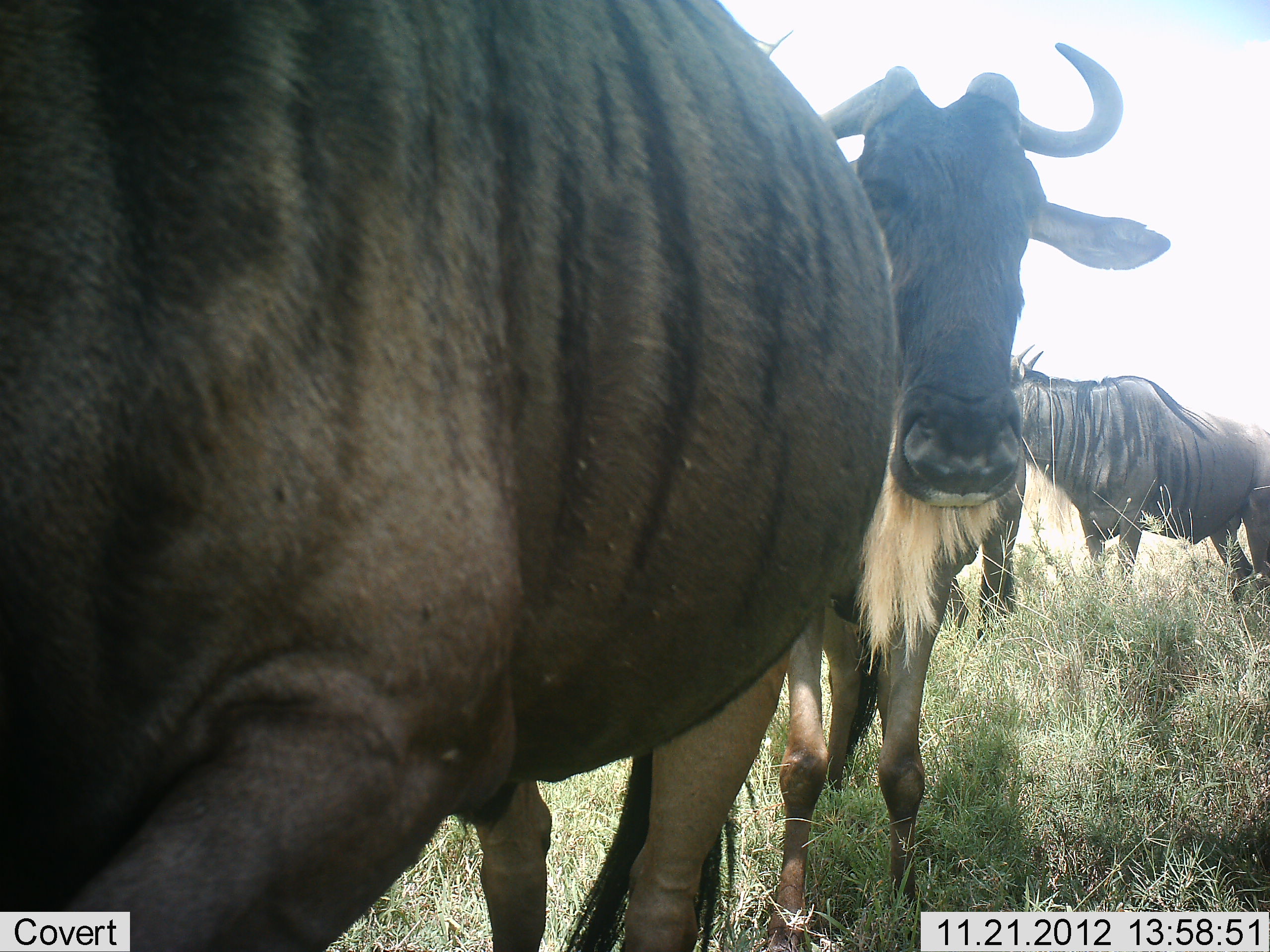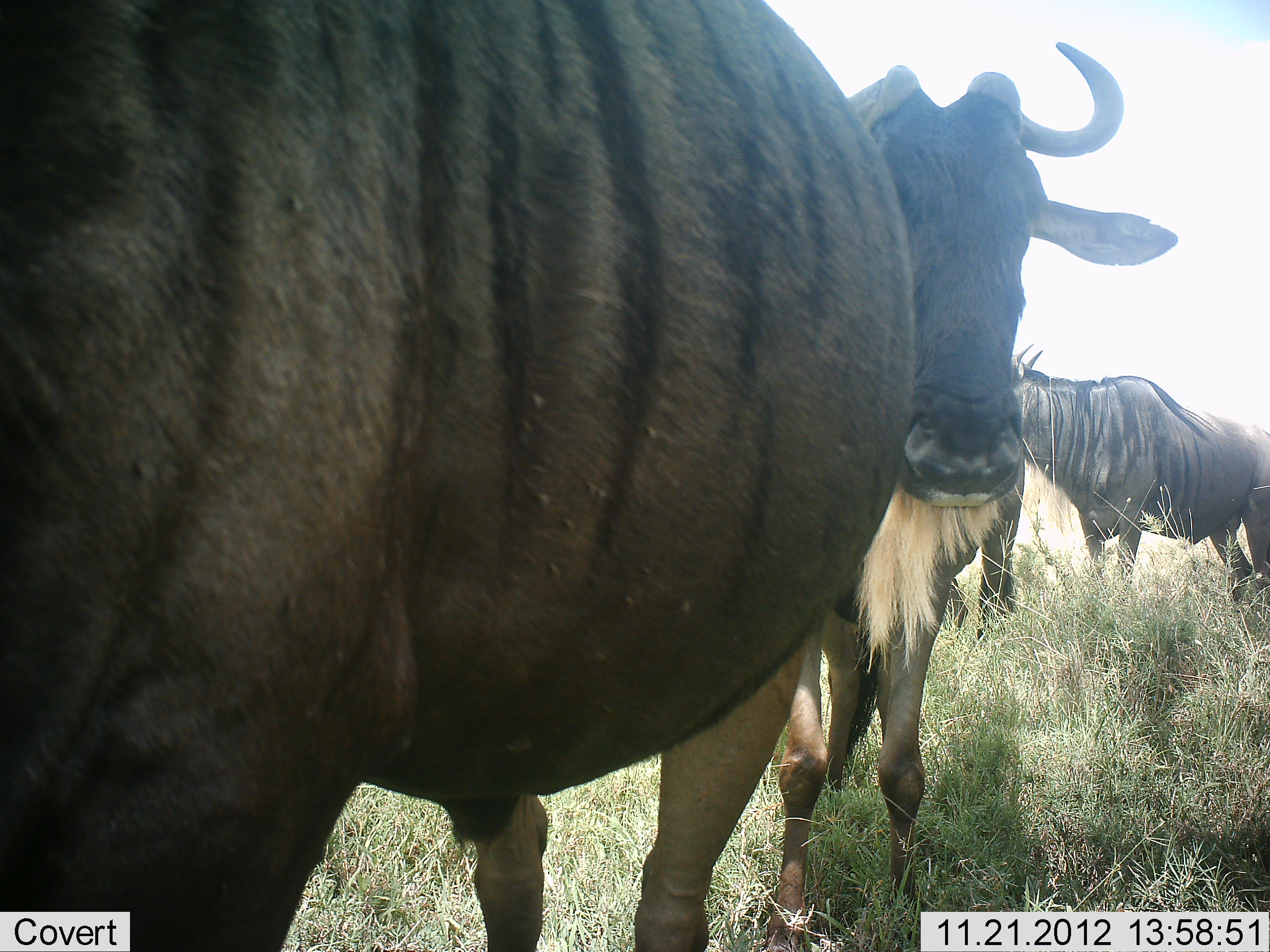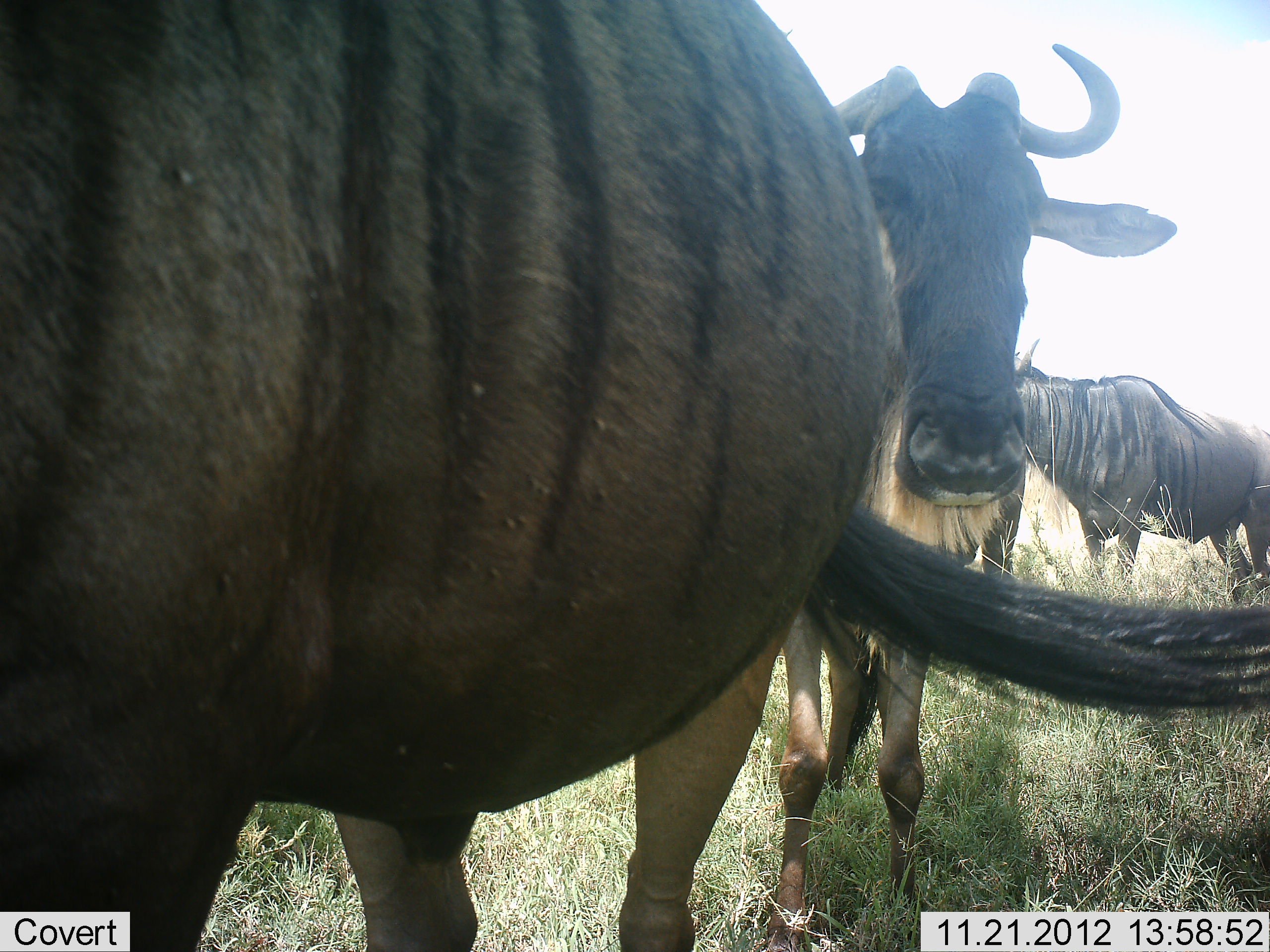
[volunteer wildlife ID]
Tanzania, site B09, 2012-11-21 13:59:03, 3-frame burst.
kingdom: Animalia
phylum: Chordata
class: Mammalia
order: Artiodactyla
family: Bovidae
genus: Connochaetes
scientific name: Connochaetes taurinus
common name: blue wildebeest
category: wildebeest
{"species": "wildebeest (blue wildebeest) (Connochaetes taurinus)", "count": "3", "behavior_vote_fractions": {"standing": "80%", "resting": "0%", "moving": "50%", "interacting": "0%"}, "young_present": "0%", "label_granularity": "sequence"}